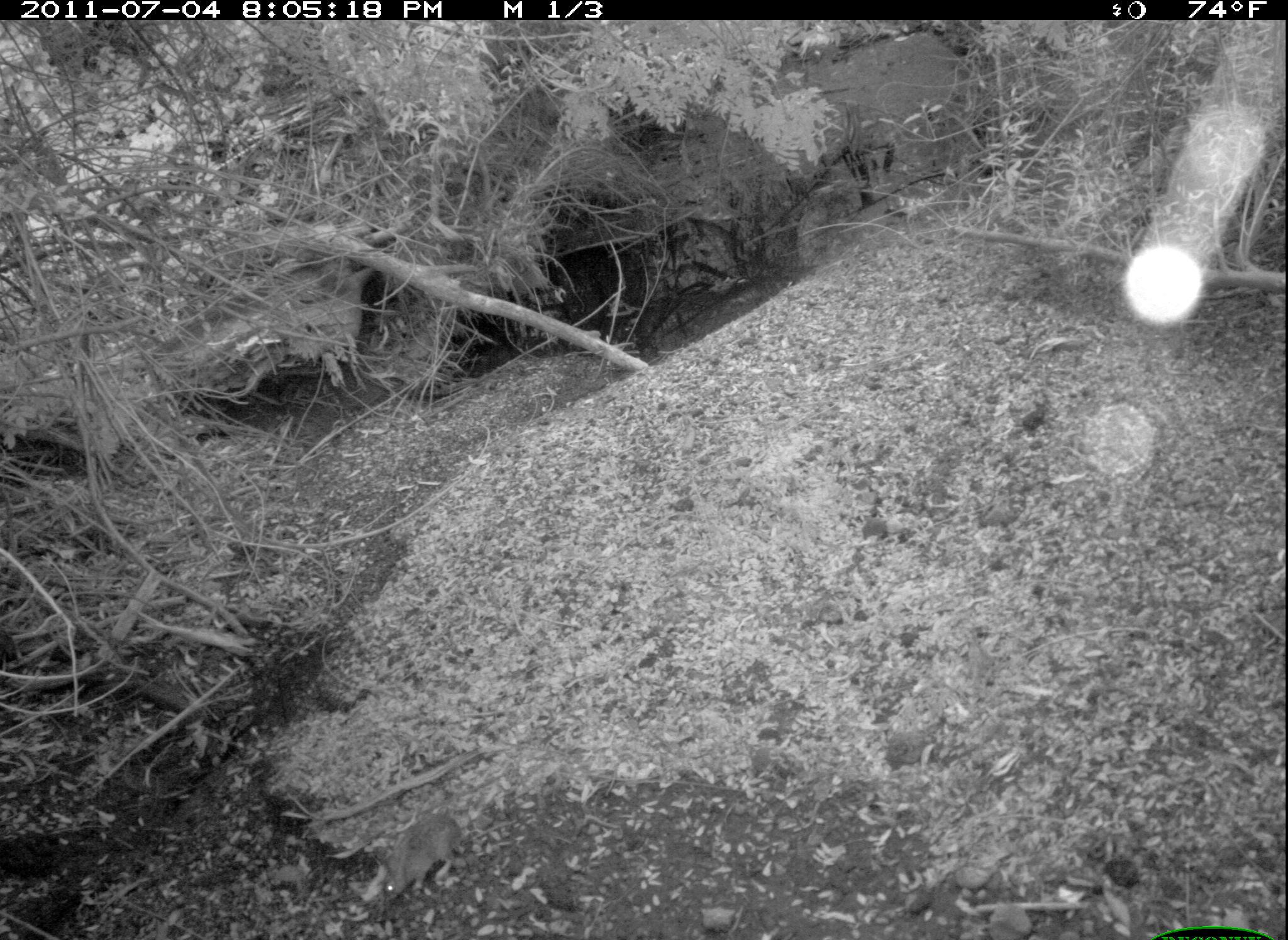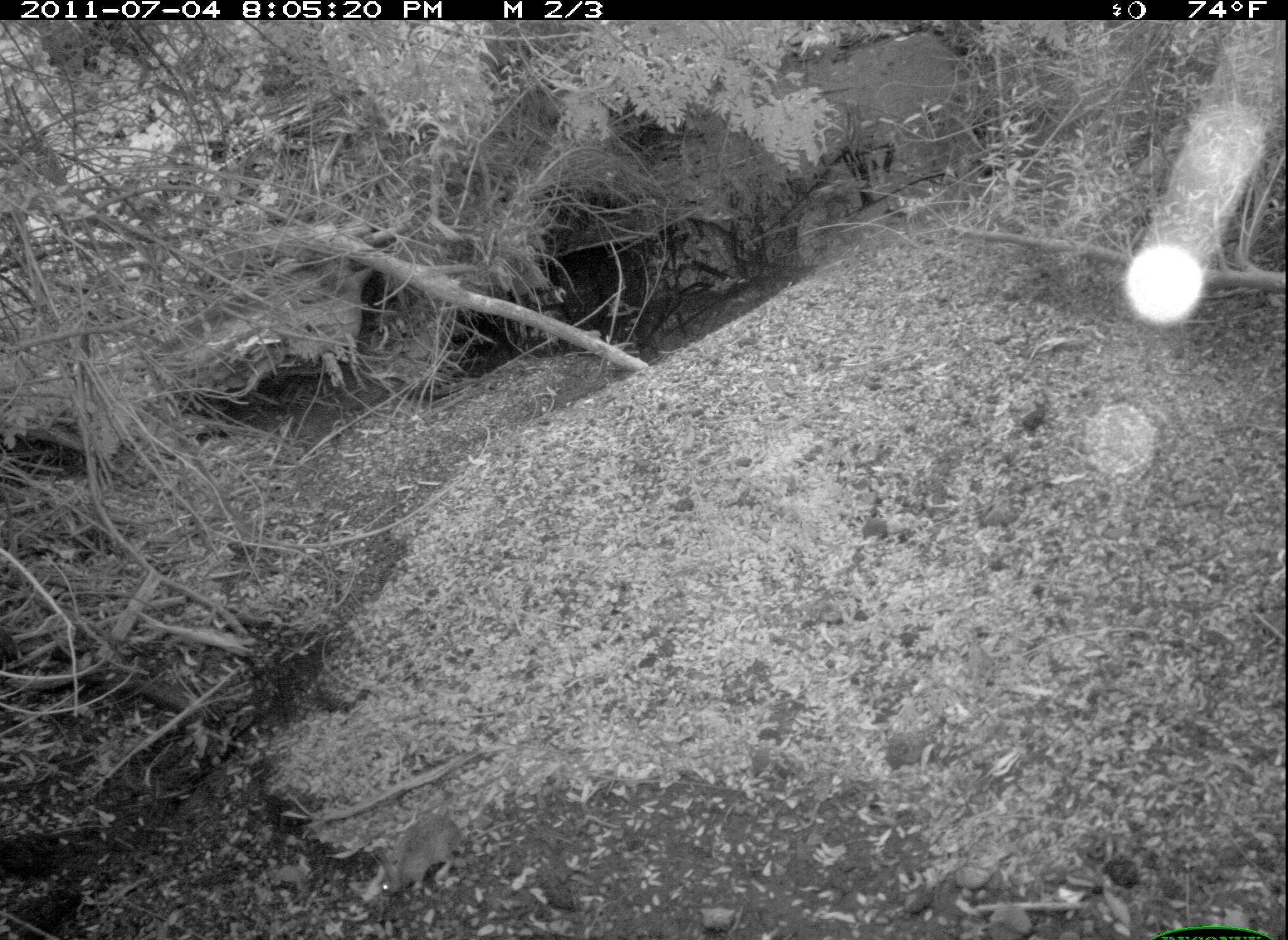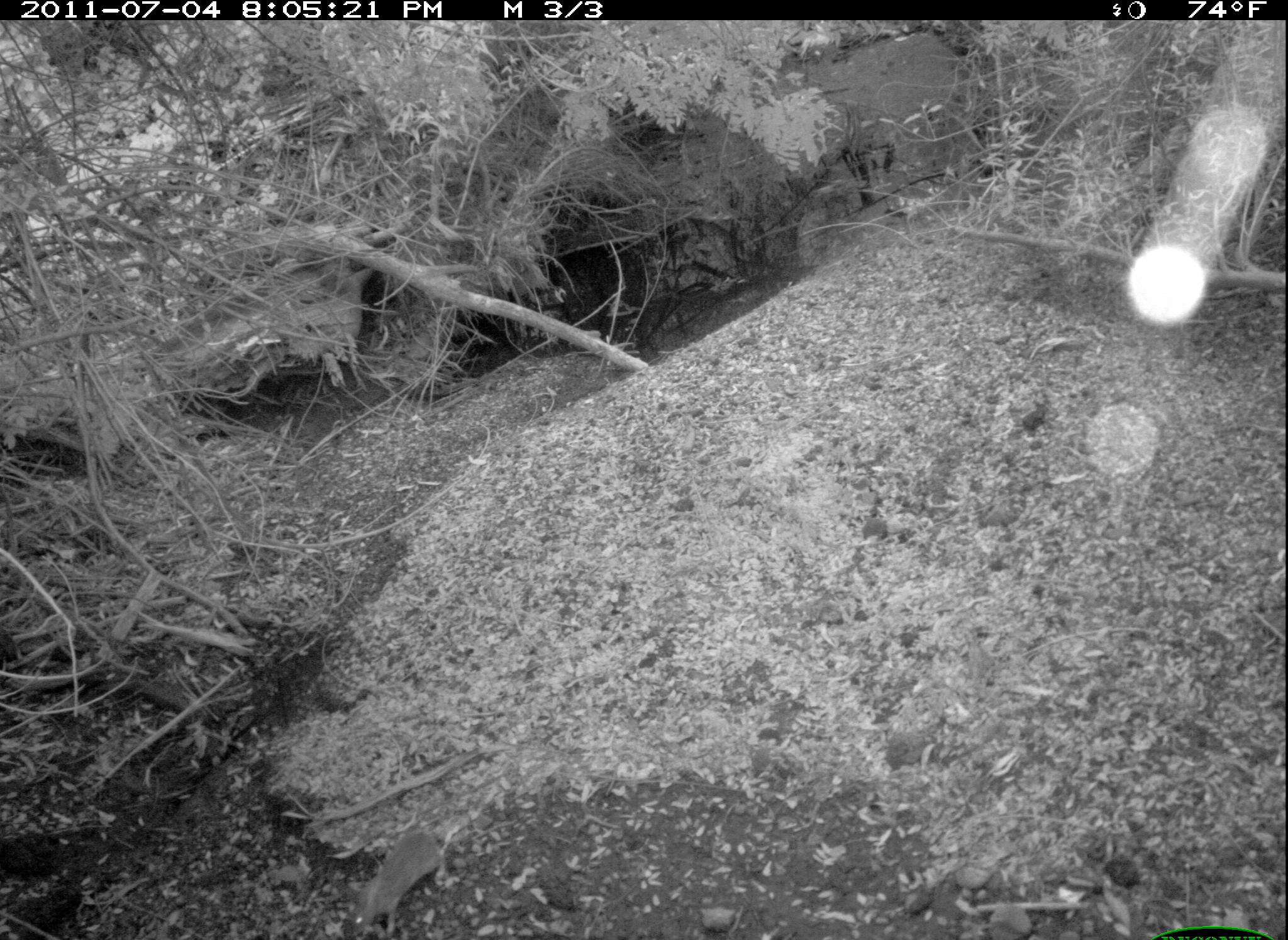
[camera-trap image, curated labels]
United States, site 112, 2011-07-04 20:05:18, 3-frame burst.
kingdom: Animalia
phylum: Chordata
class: Mammalia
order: Lagomorpha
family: Leporidae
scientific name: Leporidae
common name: rabbits and hares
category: rabbit